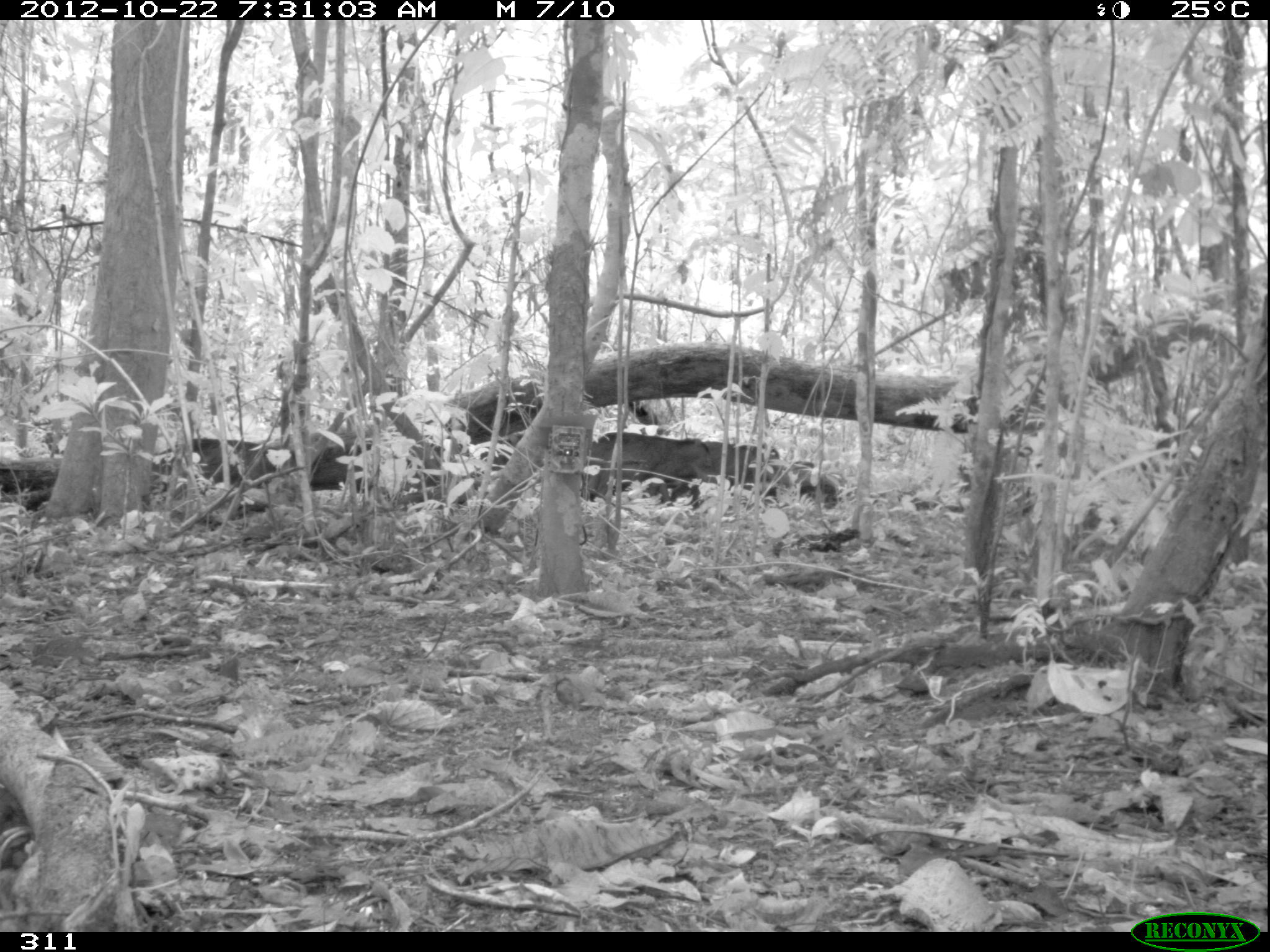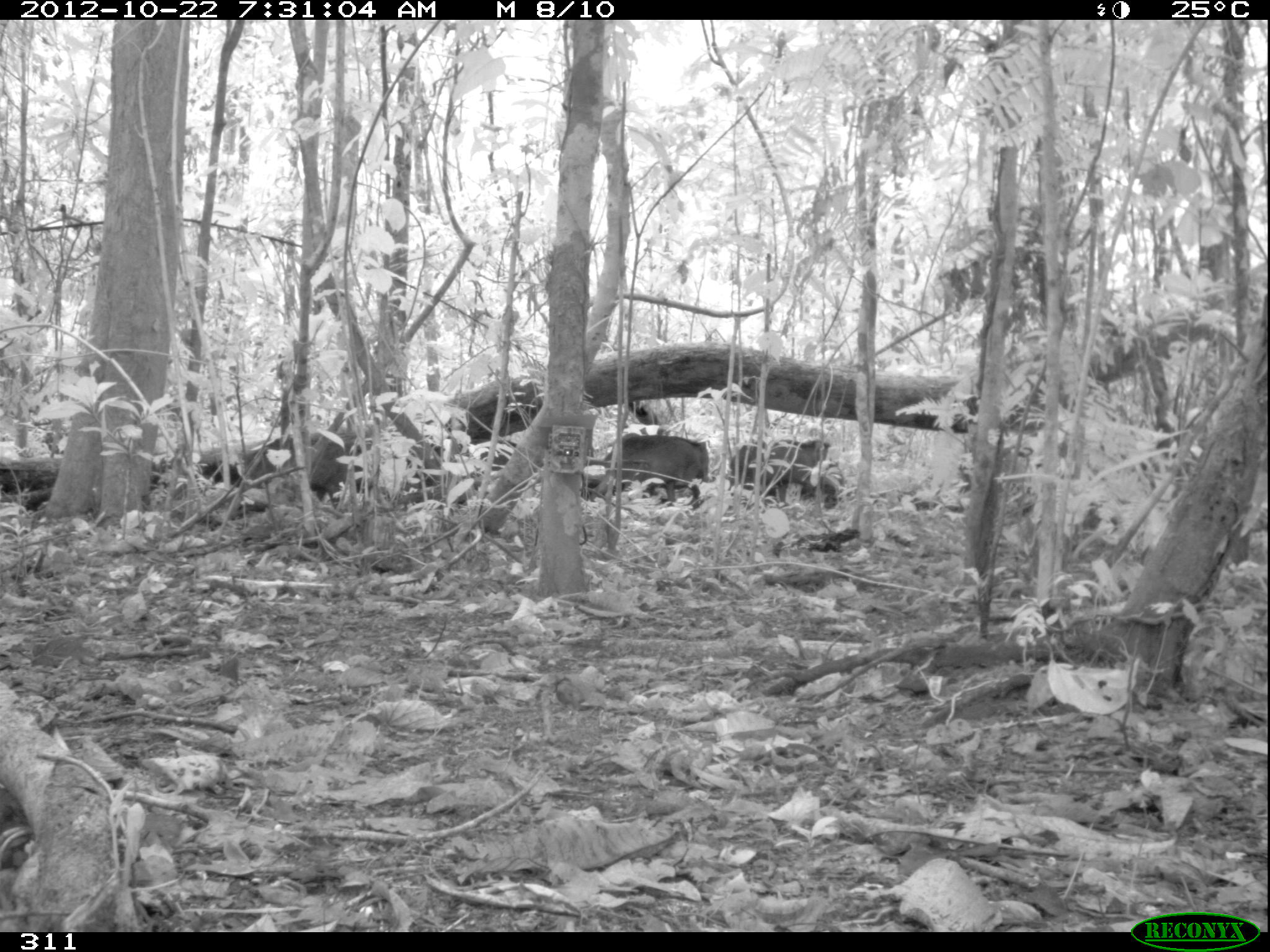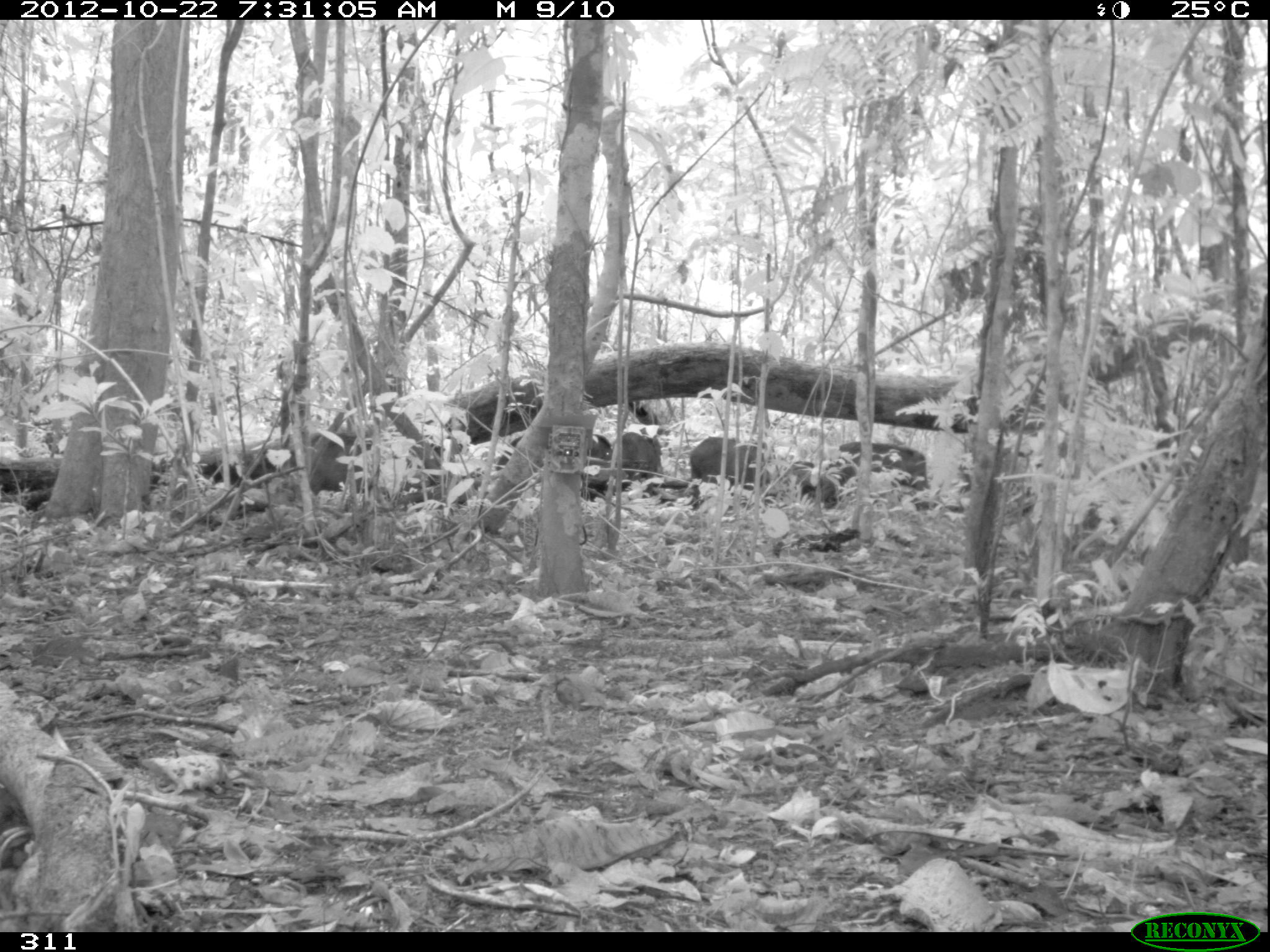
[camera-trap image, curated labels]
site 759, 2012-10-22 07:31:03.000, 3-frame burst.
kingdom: Animalia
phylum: Chordata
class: Mammalia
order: Artiodactyla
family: Tayassuidae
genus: Tayassu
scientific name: Tayassu pecari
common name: white-lipped peccary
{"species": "Tayassu pecari (white-lipped peccary)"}